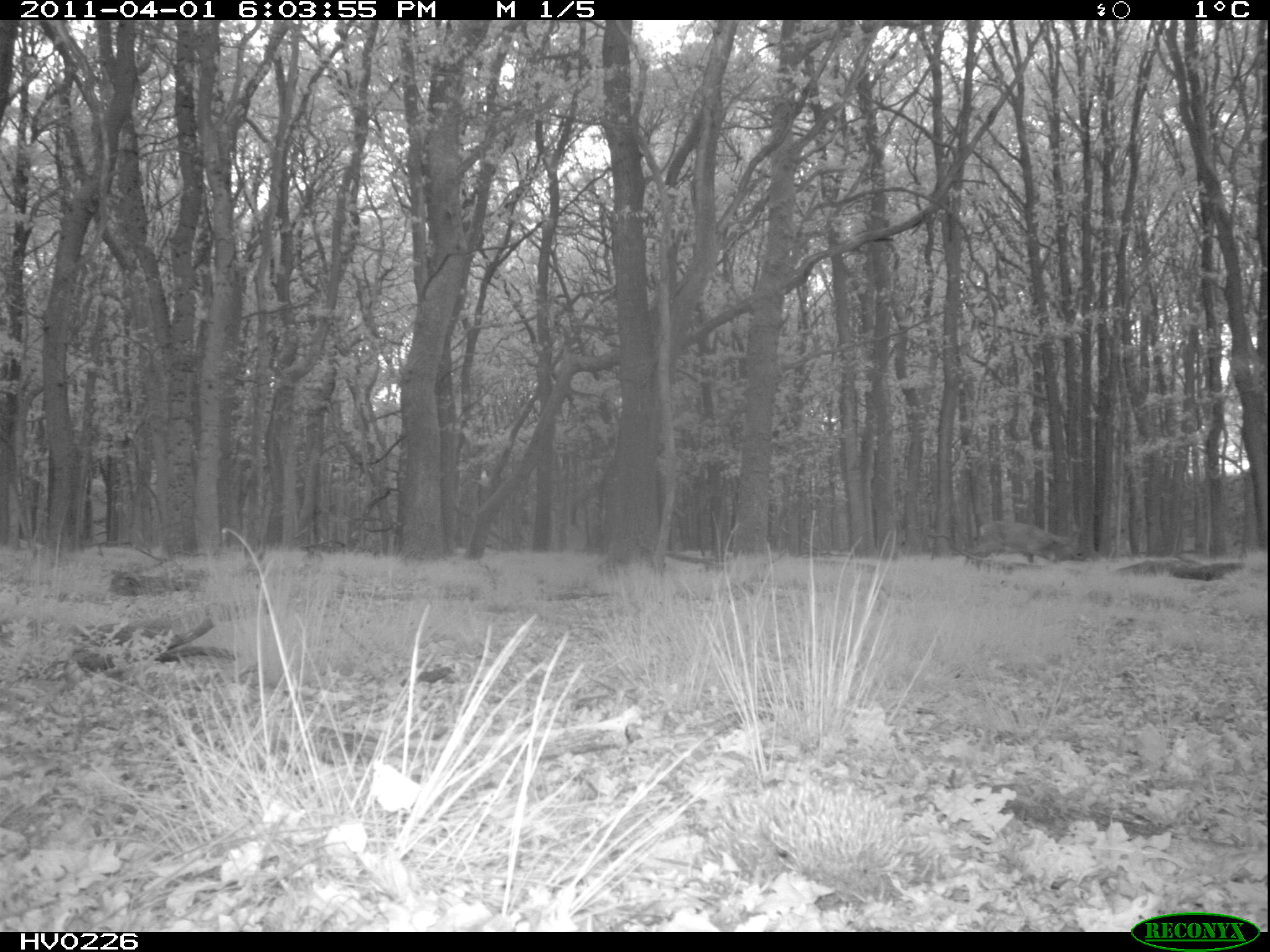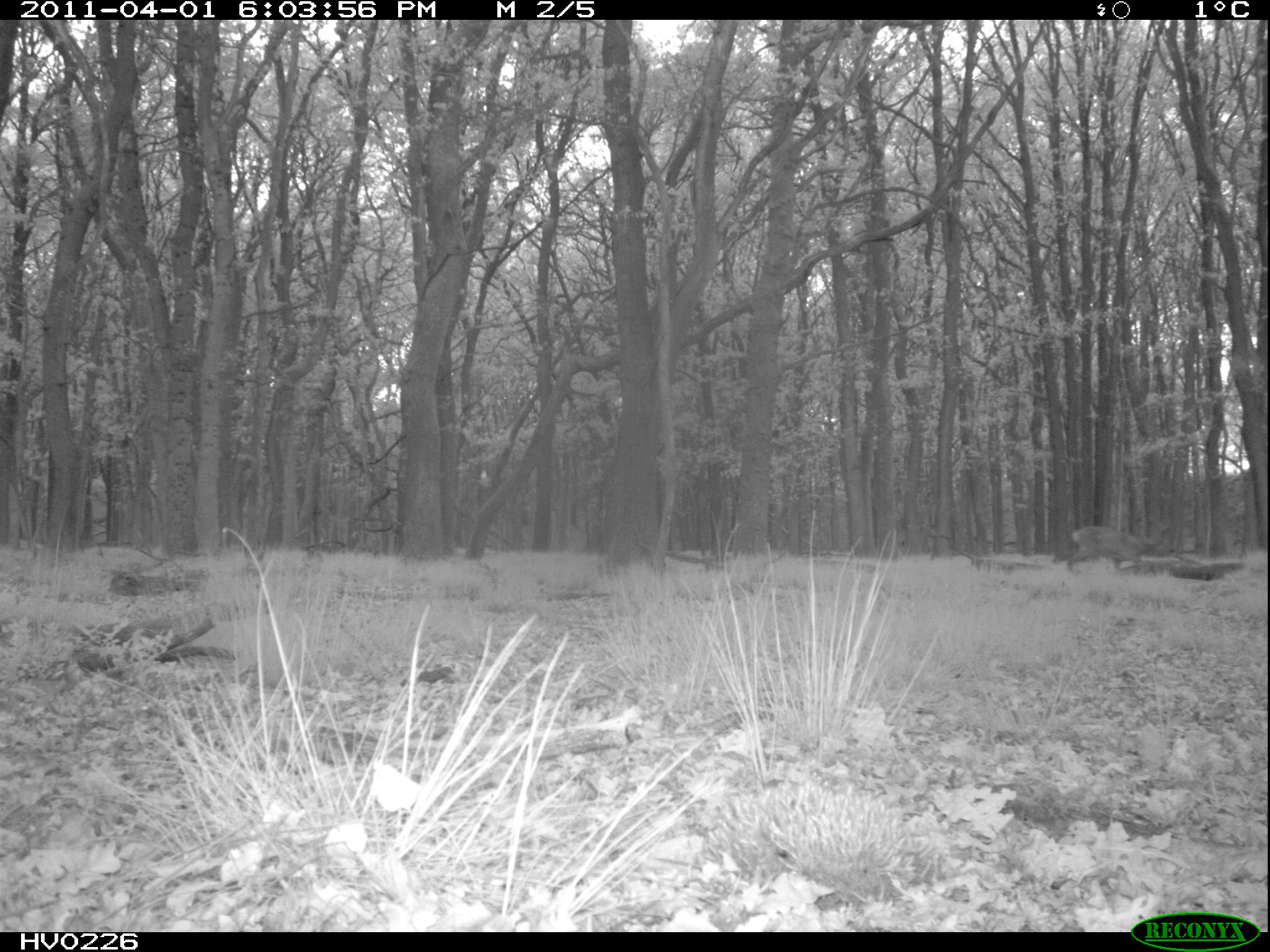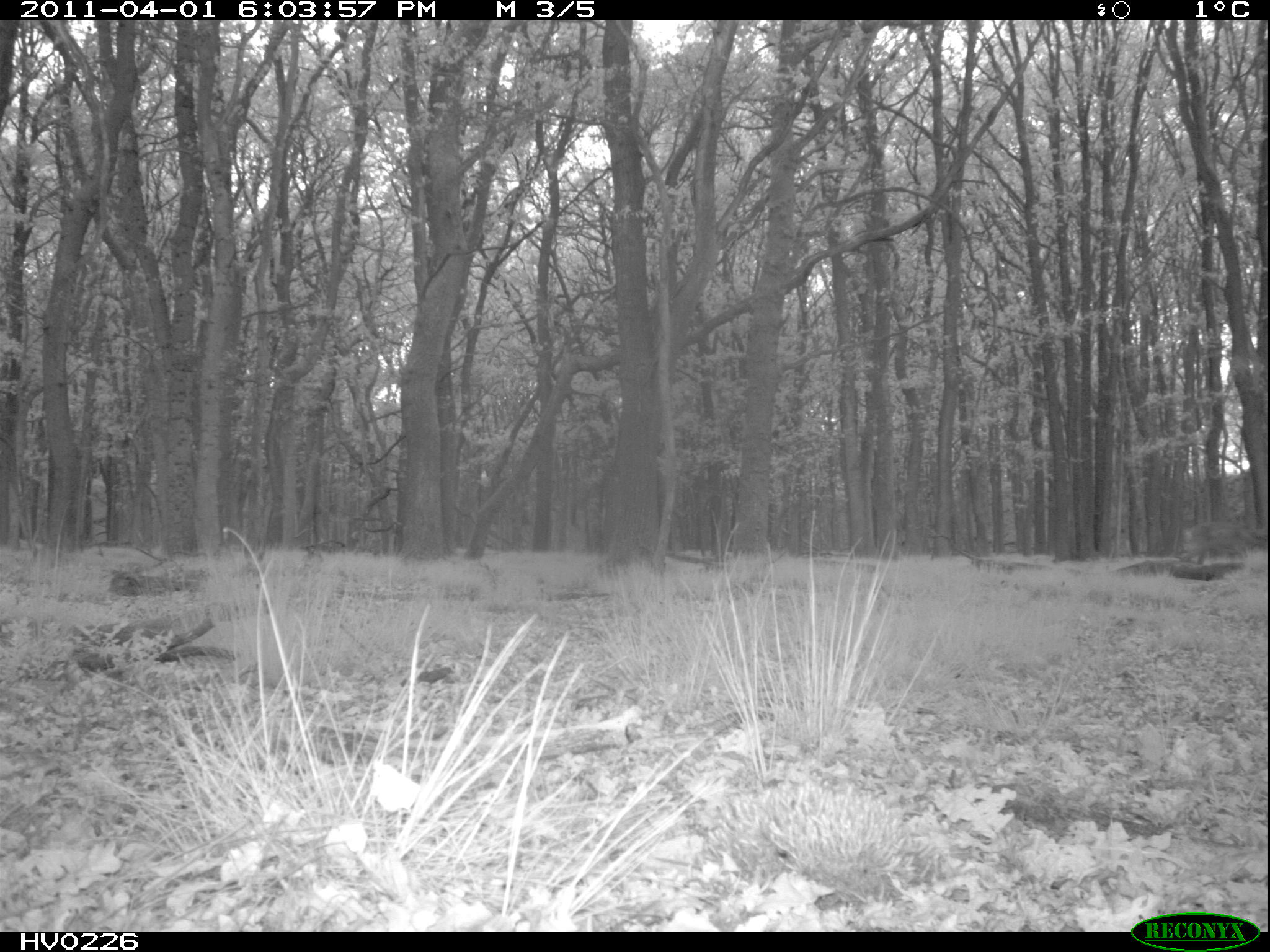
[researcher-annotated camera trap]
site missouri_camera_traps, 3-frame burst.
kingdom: Animalia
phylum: Chordata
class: Mammalia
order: Artiodactyla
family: Cervidae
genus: Capreolus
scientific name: Capreolus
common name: roe deer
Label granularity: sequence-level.